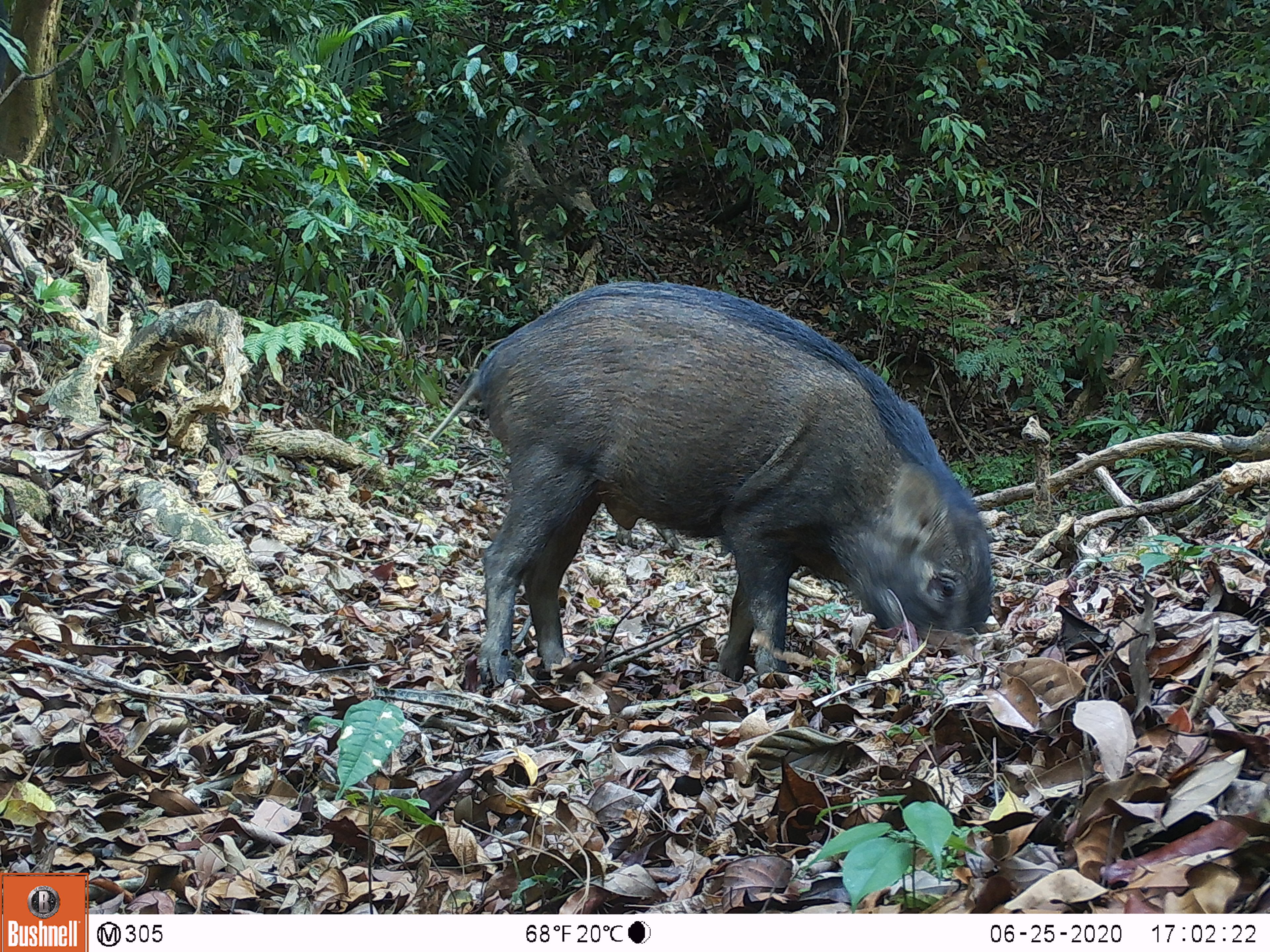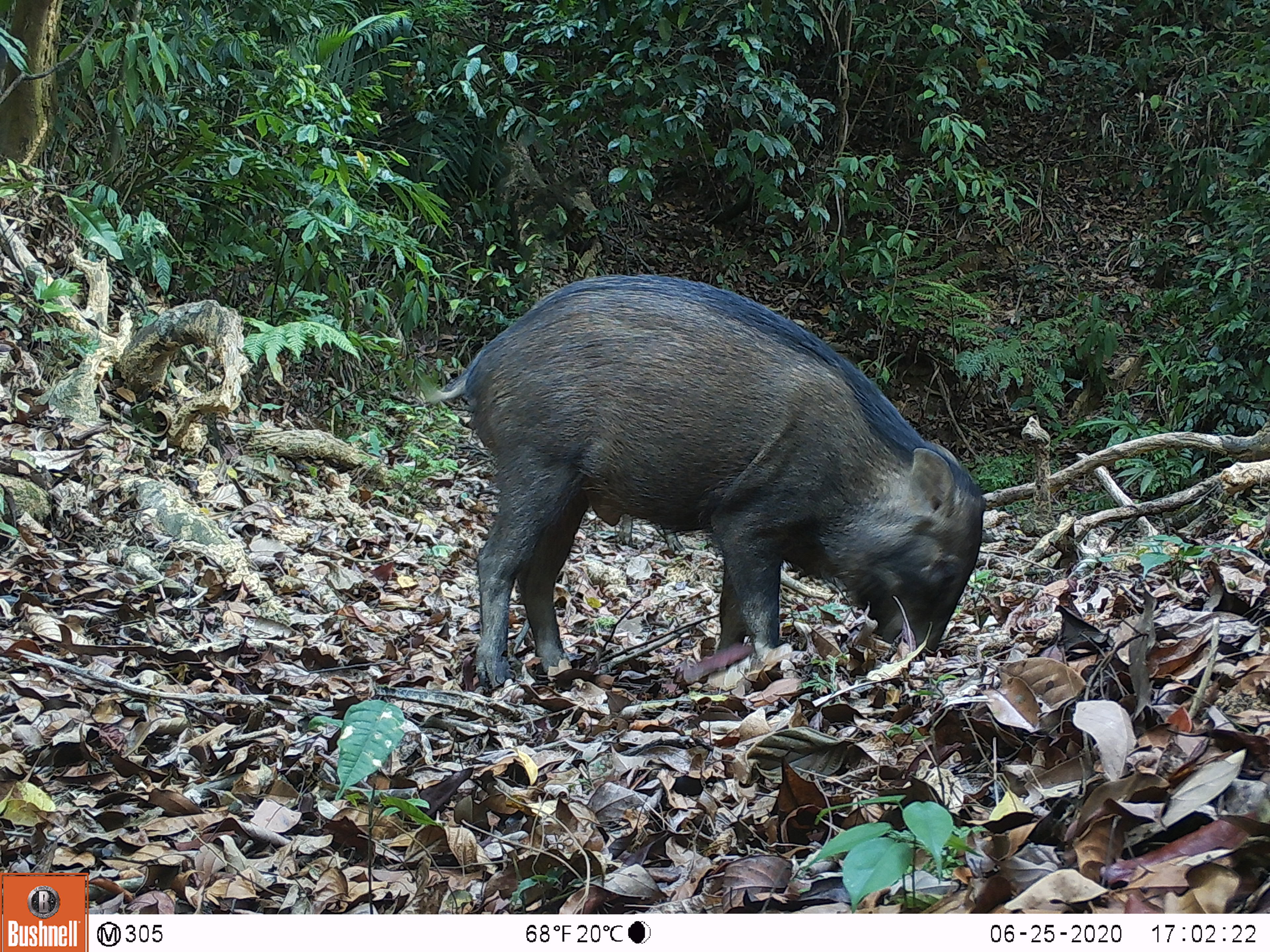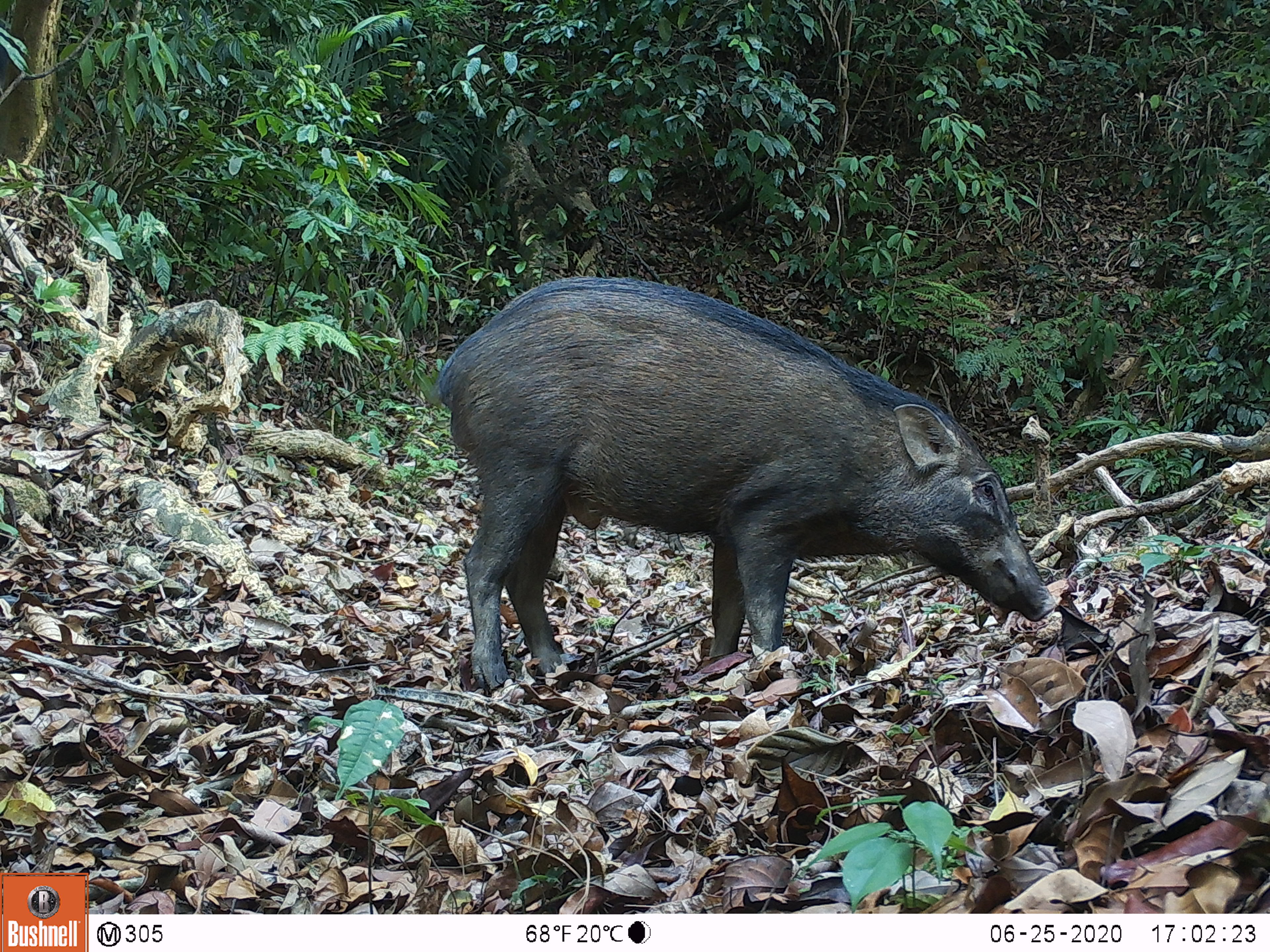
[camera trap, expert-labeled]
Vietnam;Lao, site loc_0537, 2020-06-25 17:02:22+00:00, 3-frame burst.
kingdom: Animalia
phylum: Chordata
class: Mammalia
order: Artiodactyla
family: Suidae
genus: Sus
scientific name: Sus scrofa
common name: eurasian wild pig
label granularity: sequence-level